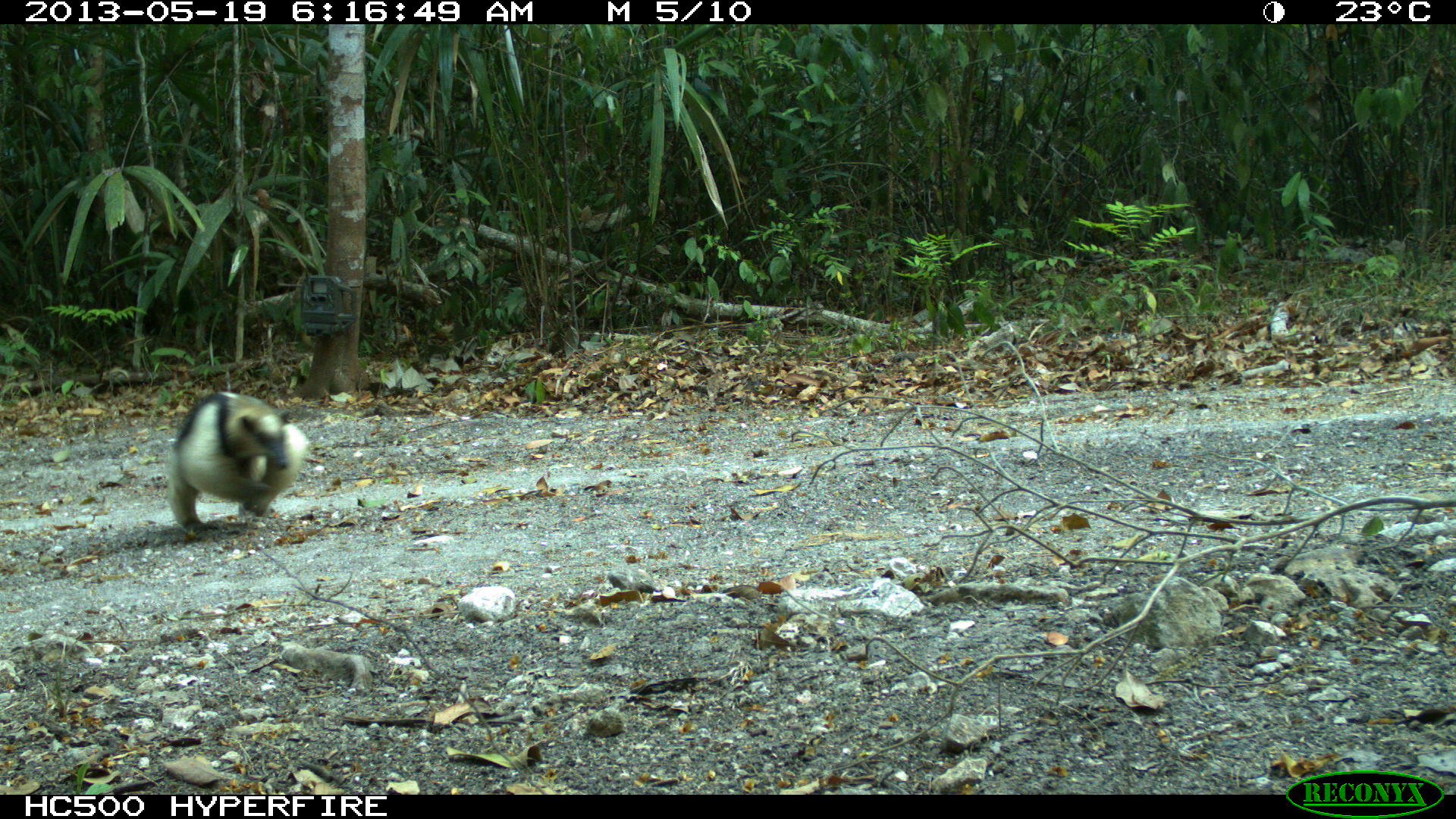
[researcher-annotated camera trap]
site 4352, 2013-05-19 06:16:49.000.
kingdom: Animalia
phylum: Chordata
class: Mammalia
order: Pilosa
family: Myrmecophagidae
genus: Tamandua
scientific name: Tamandua mexicana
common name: northern tamandua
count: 1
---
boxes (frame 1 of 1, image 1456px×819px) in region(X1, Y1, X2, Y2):
tamandua mexicana: region(166, 388, 309, 535)